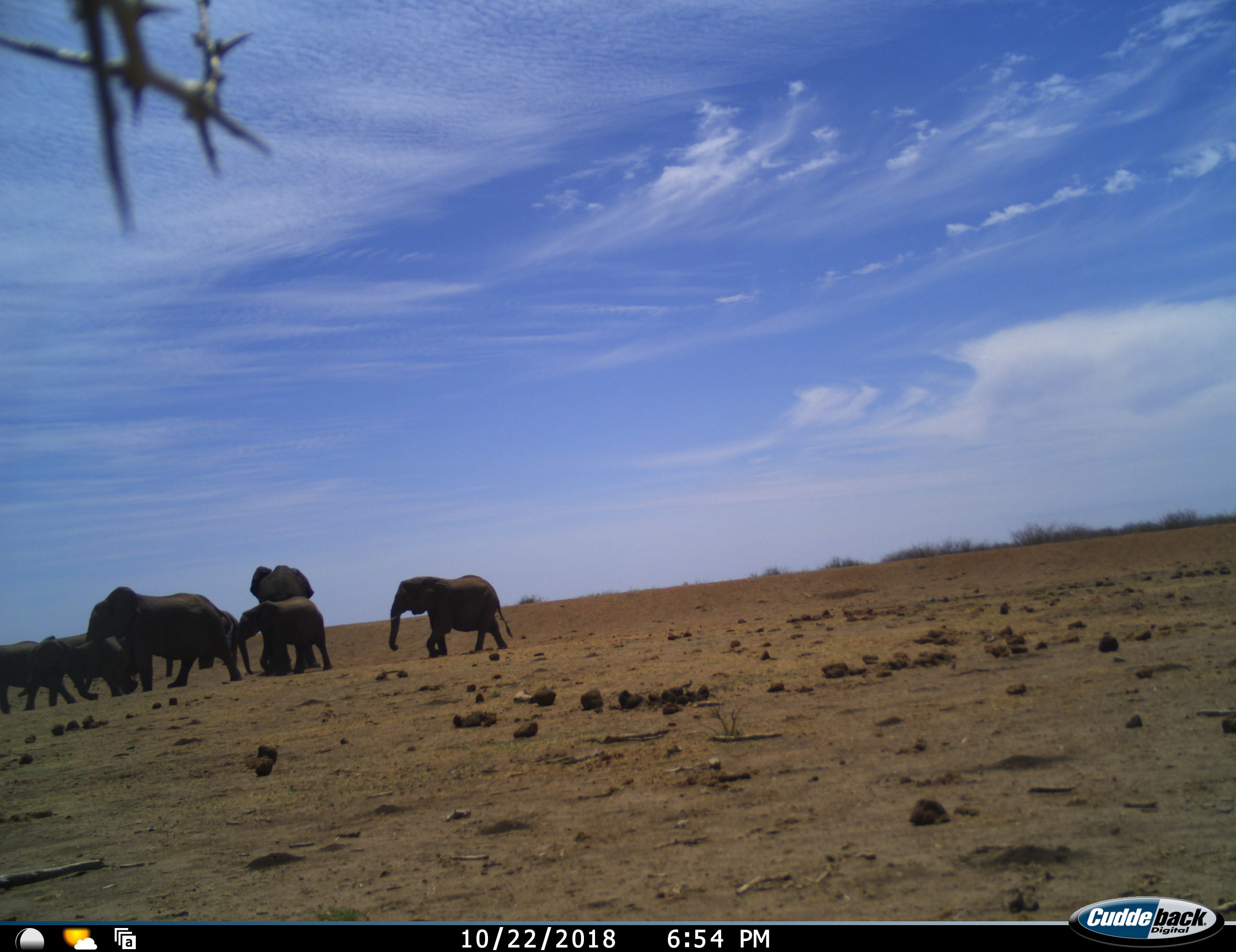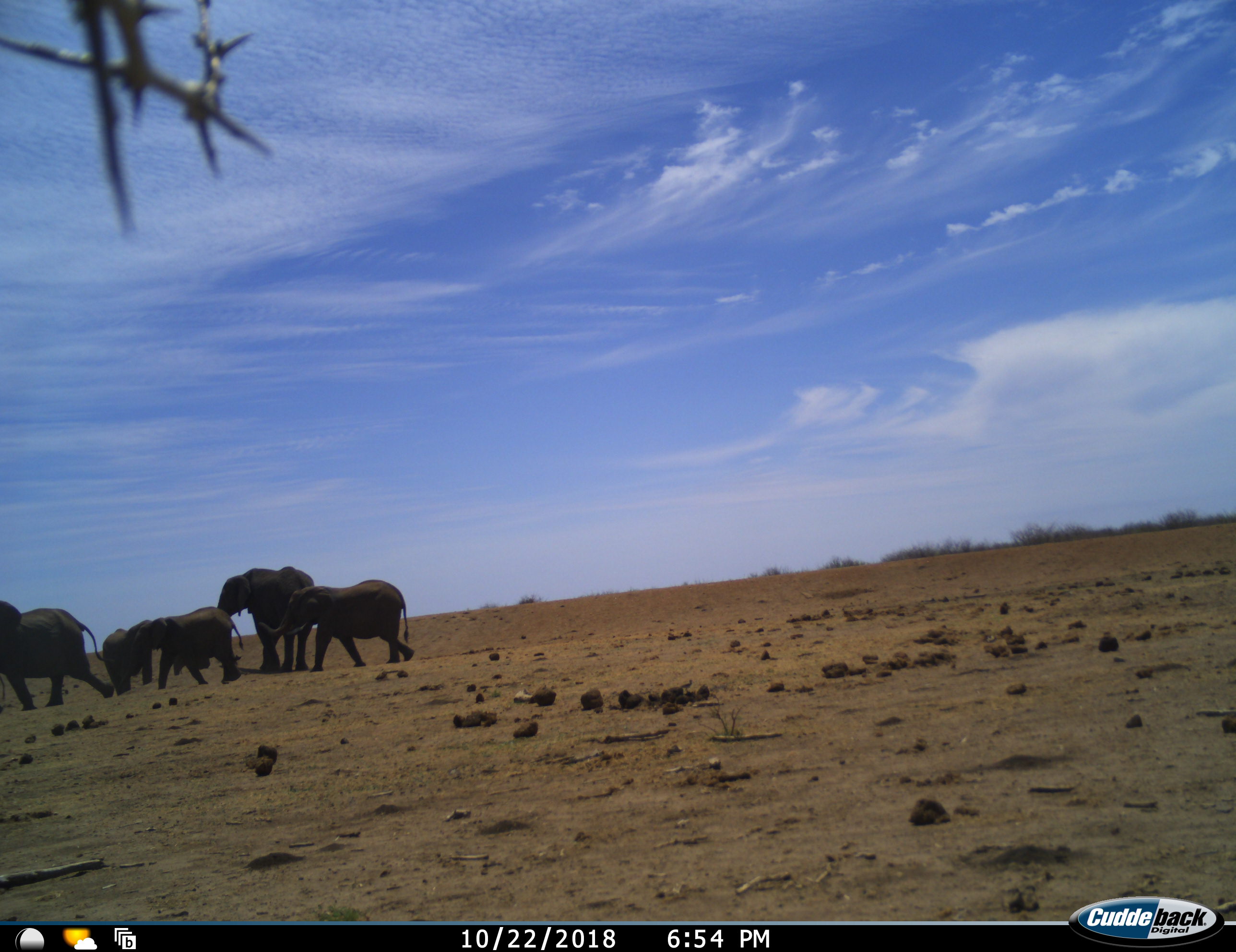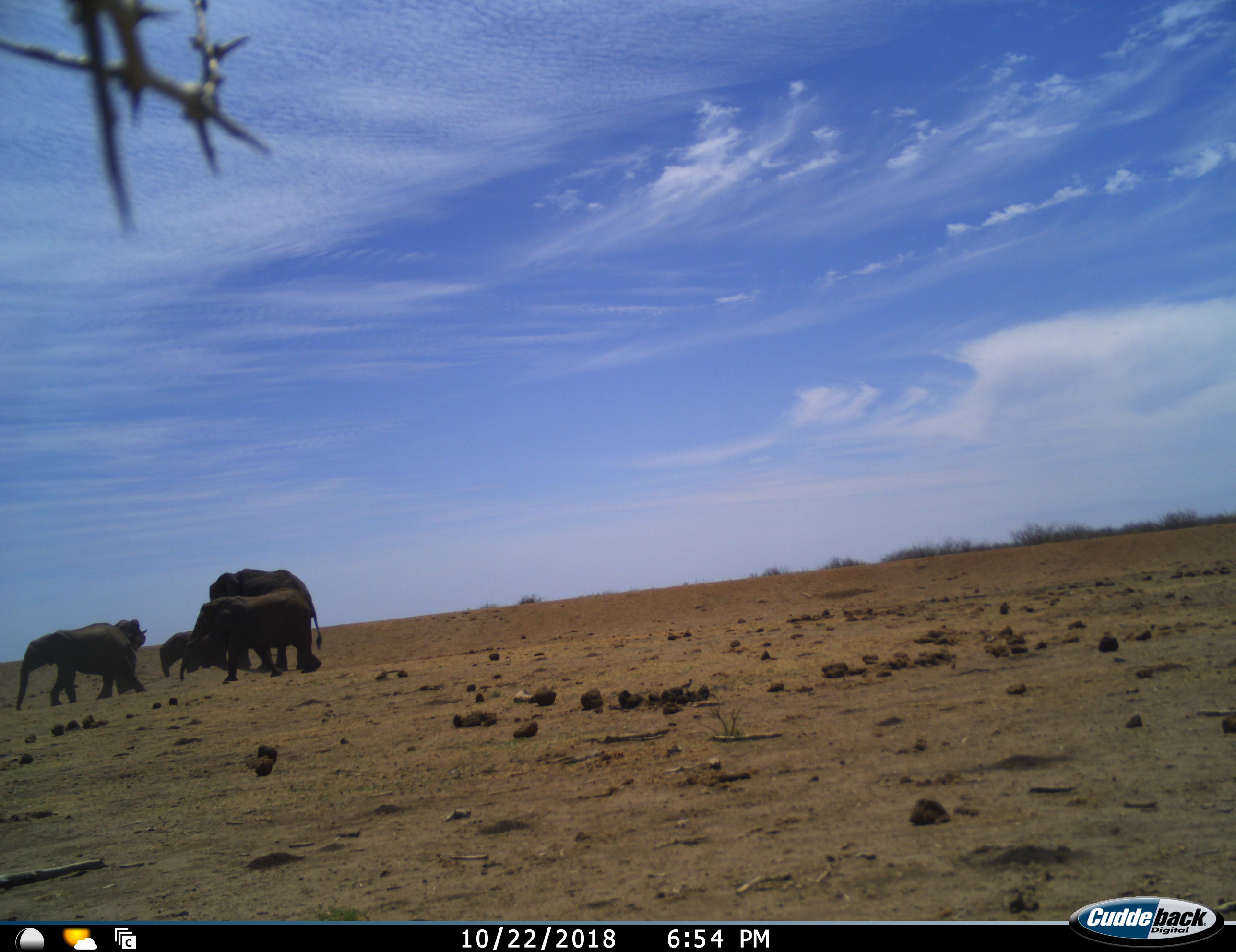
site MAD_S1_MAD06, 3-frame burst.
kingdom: Animalia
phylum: Chordata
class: Mammalia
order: Proboscidea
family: Elephantidae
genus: Loxodonta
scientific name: Loxodonta africana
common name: african bush elephant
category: elephant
Elephant (african bush elephant) (Loxodonta africana), count 7. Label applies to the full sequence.